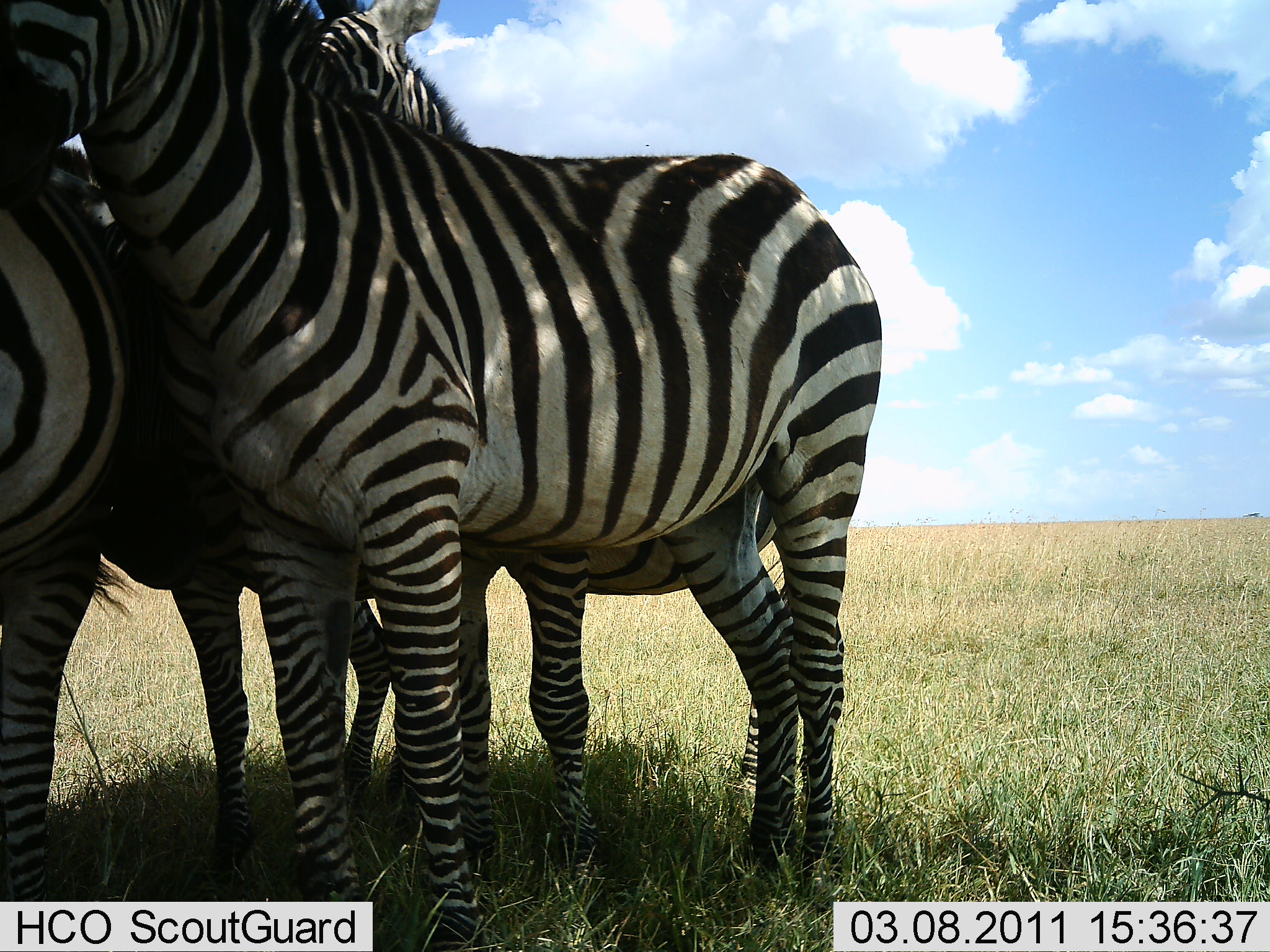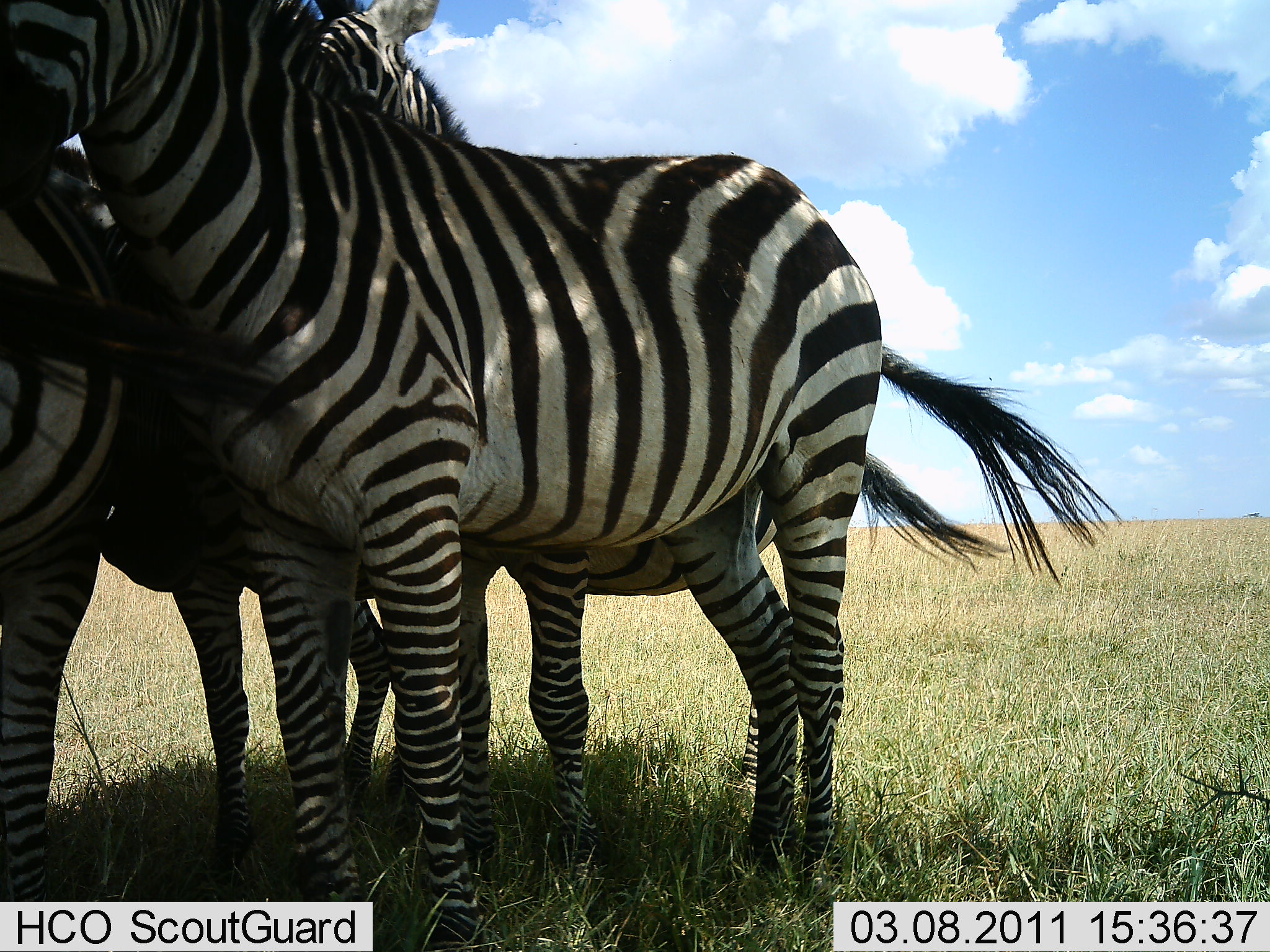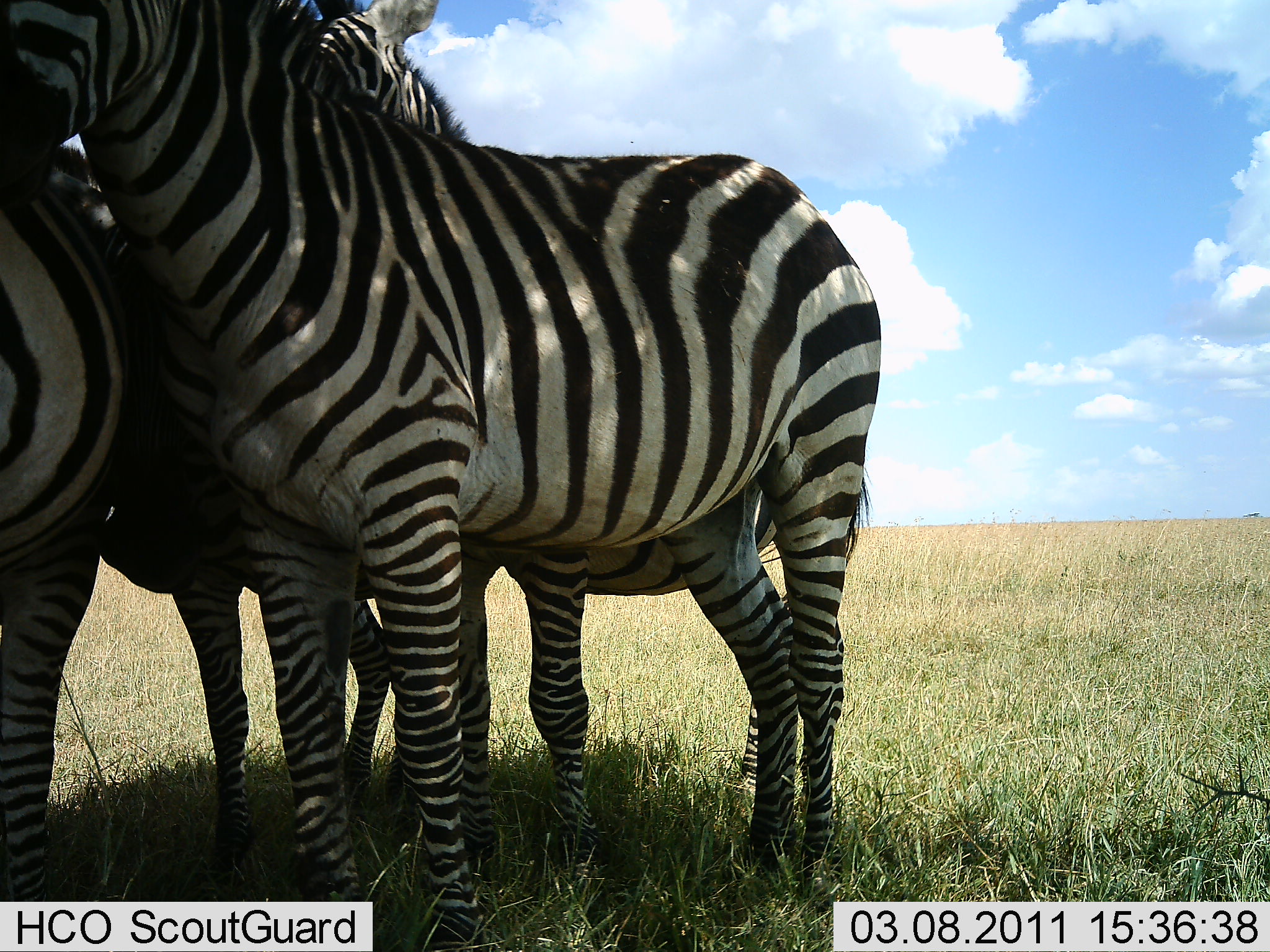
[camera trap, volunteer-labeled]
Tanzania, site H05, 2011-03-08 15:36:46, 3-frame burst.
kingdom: Animalia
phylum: Chordata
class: Mammalia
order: Perissodactyla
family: Equidae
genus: Equus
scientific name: Equus quagga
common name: plains zebra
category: zebra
Zebra (plains zebra) (Equus quagga), count 3. Behavior (volunteer vote fractions): standing 100%, resting 10%, moving 0%, interacting 10%. Young present (vote fraction): 0%. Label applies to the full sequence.